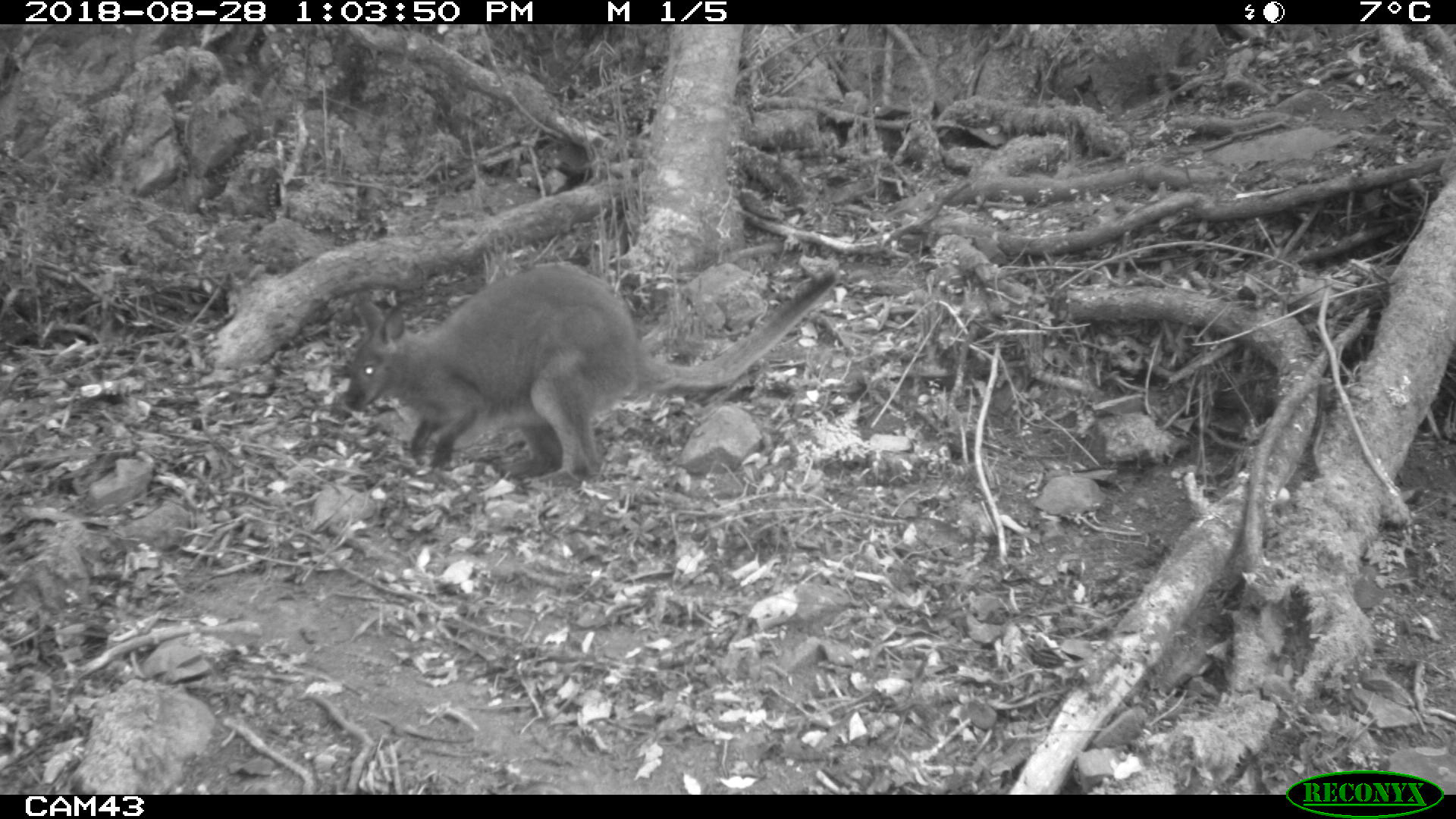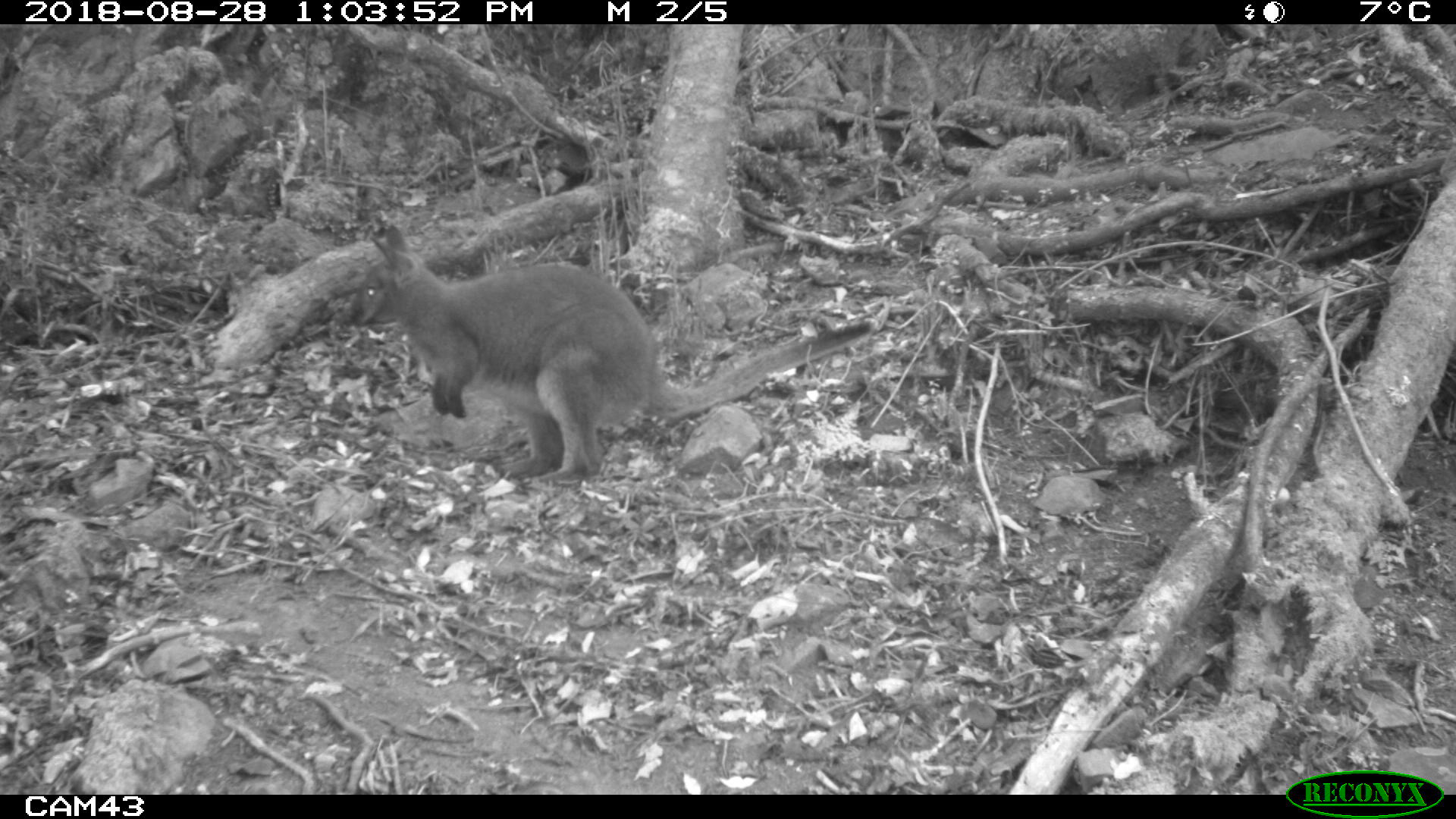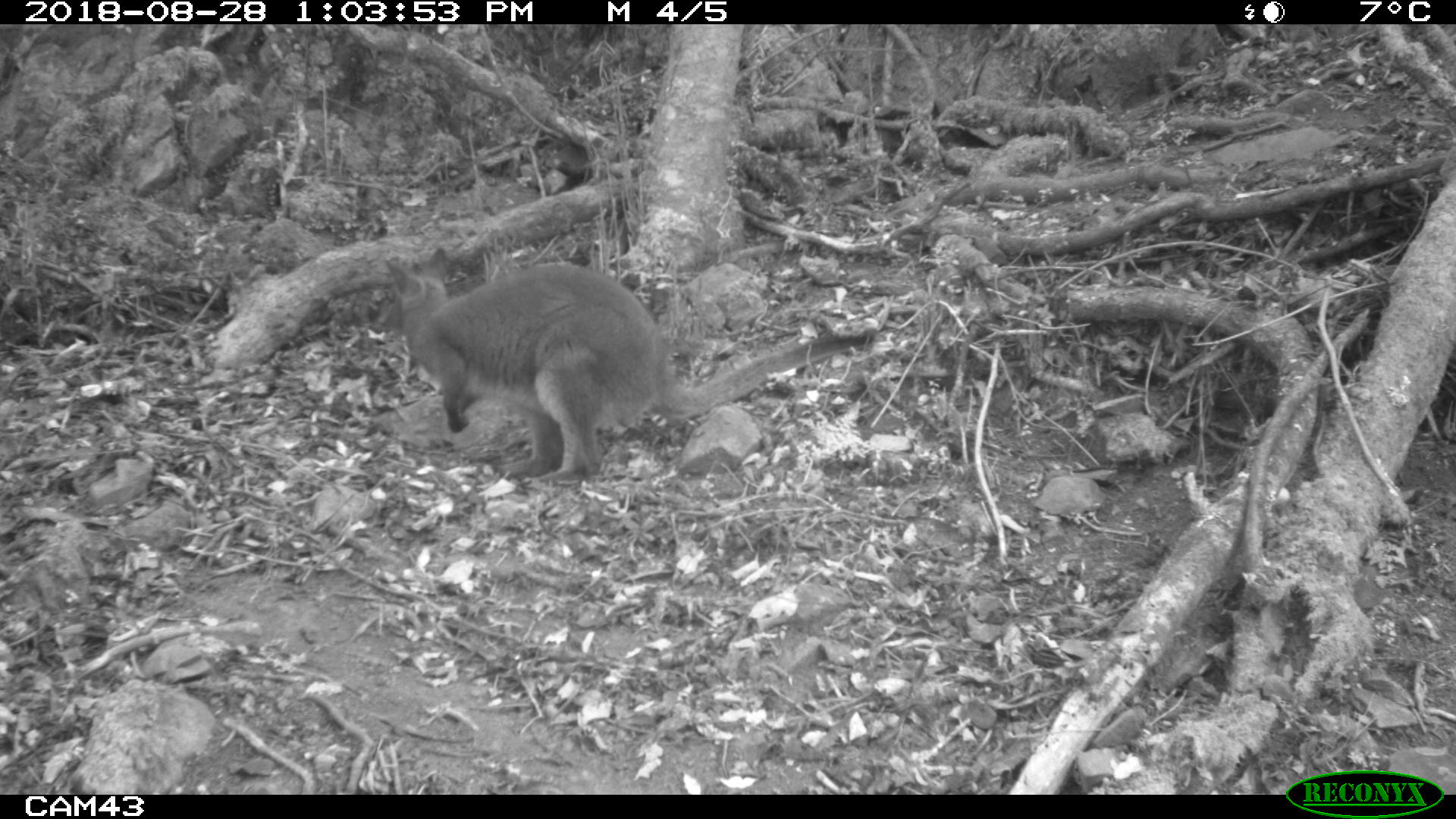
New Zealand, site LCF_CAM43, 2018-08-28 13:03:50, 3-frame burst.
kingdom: Animalia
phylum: Chordata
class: Mammalia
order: Diprotodontia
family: Macropodidae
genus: Notamacropus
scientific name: Notamacropus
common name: wallaby